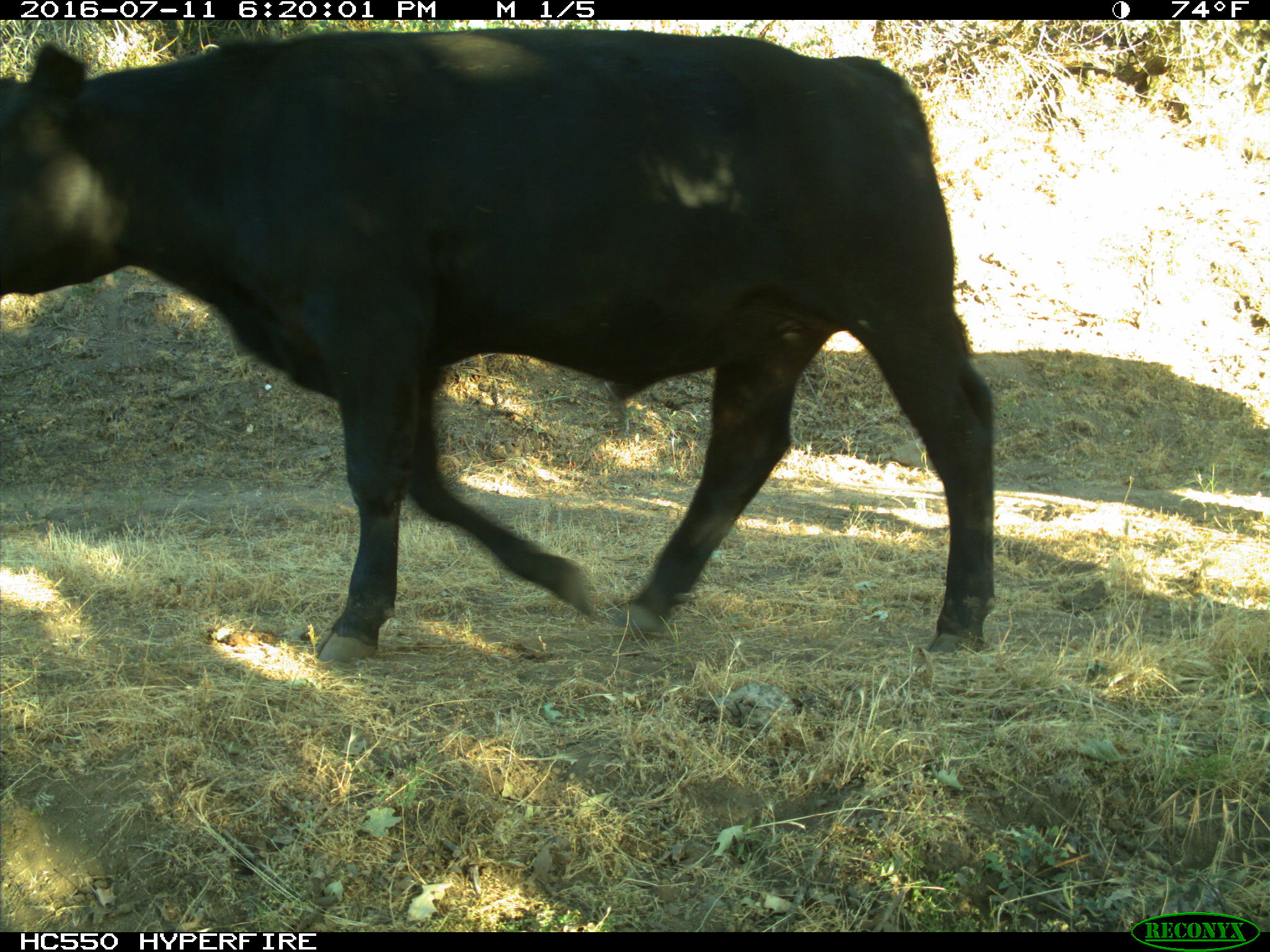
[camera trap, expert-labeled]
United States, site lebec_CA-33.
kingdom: Animalia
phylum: Chordata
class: Mammalia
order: Artiodactyla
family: Bovidae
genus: Bos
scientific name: Bos taurus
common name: domestic cow